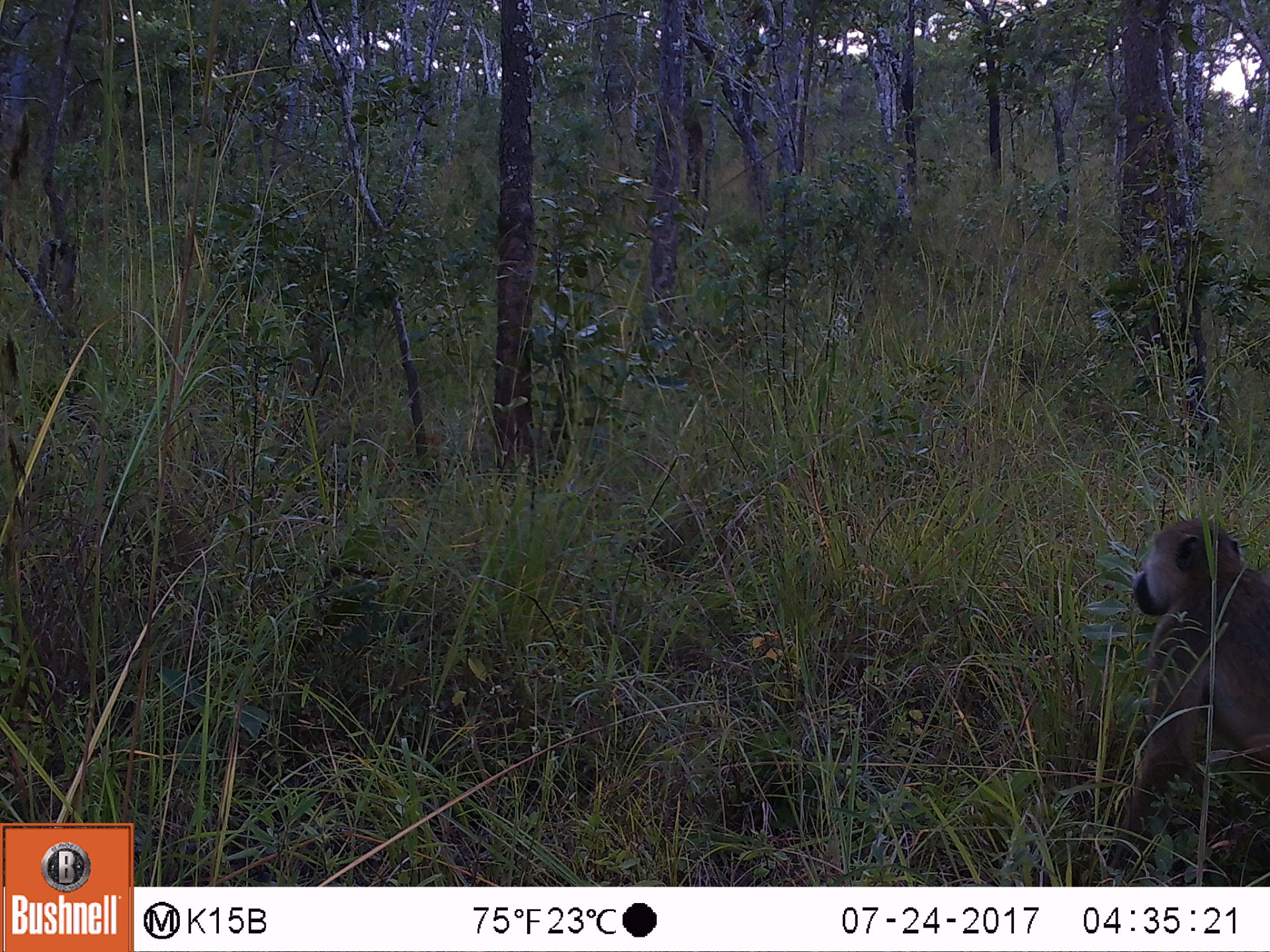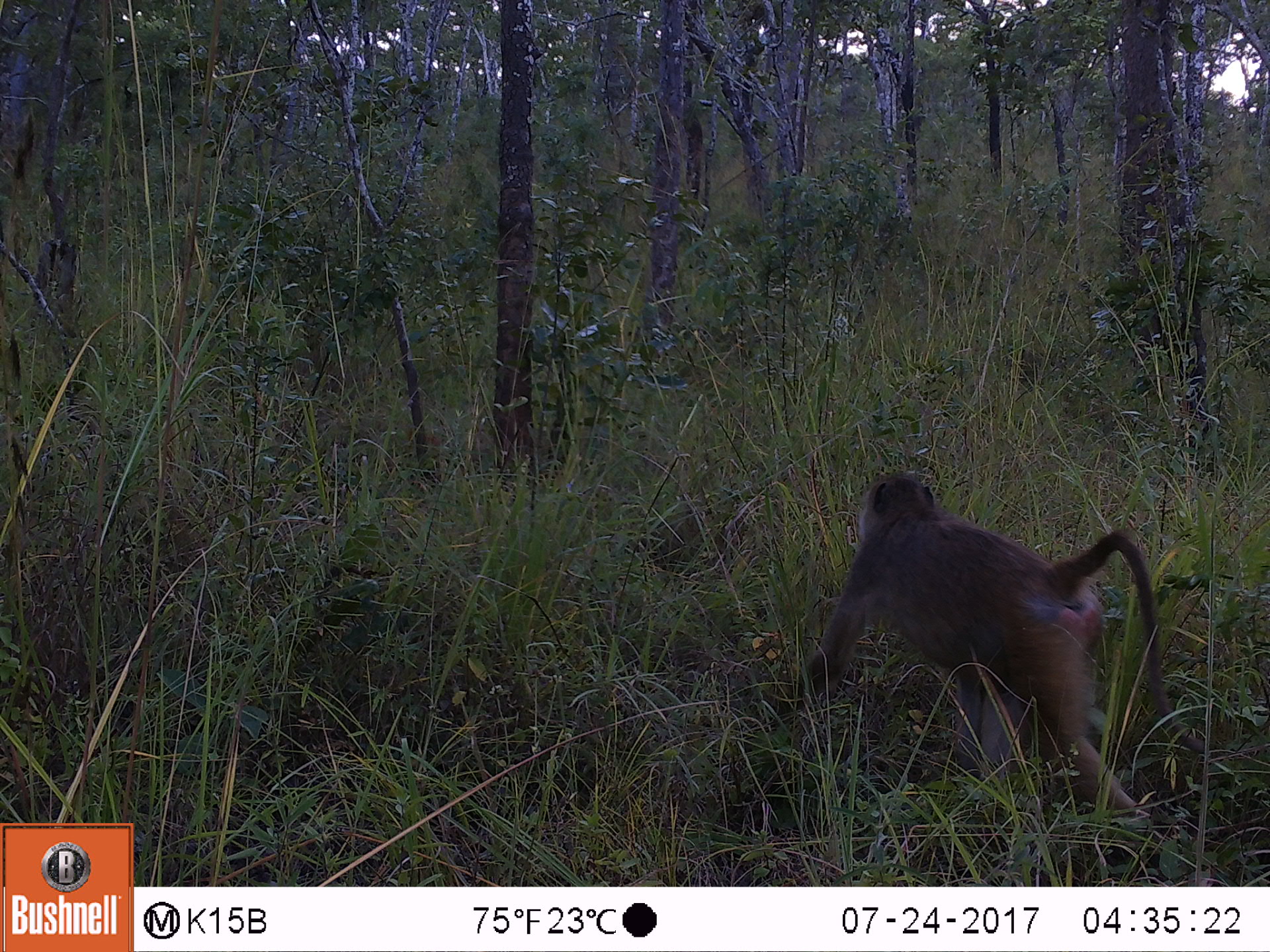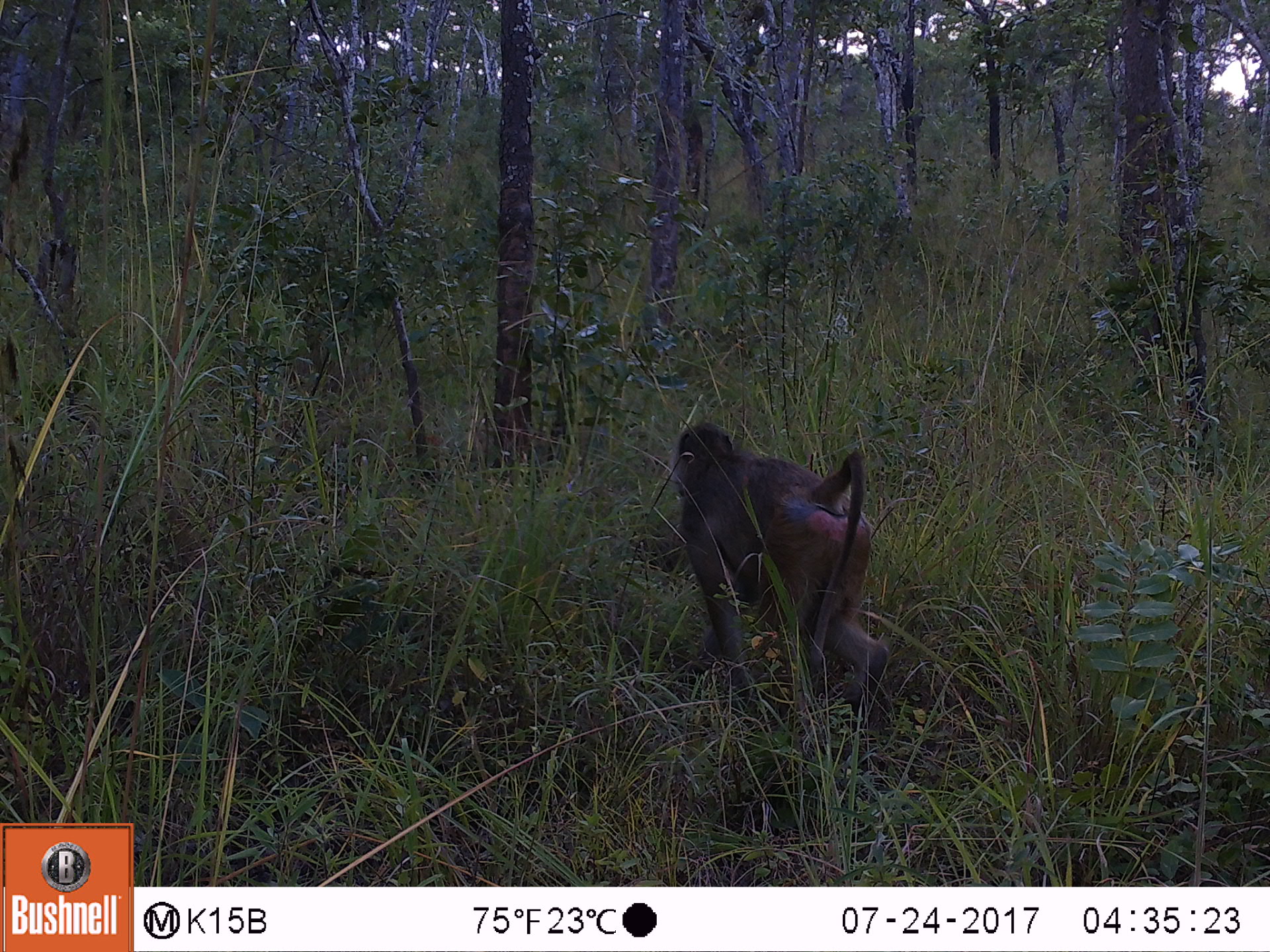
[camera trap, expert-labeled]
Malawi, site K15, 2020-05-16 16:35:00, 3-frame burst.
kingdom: Animalia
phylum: Chordata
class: Mammalia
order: Primates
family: Cercopithecidae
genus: Papio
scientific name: Papio cynocephalus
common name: yellow baboon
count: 1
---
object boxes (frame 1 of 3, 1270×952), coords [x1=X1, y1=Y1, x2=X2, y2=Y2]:
yellow baboon: [x1=1098, y1=520, x2=1262, y2=878]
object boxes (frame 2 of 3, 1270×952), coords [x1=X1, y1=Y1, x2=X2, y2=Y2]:
yellow baboon: [x1=771, y1=463, x2=1168, y2=845]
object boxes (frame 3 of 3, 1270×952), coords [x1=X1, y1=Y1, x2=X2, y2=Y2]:
yellow baboon: [x1=676, y1=414, x2=884, y2=720]